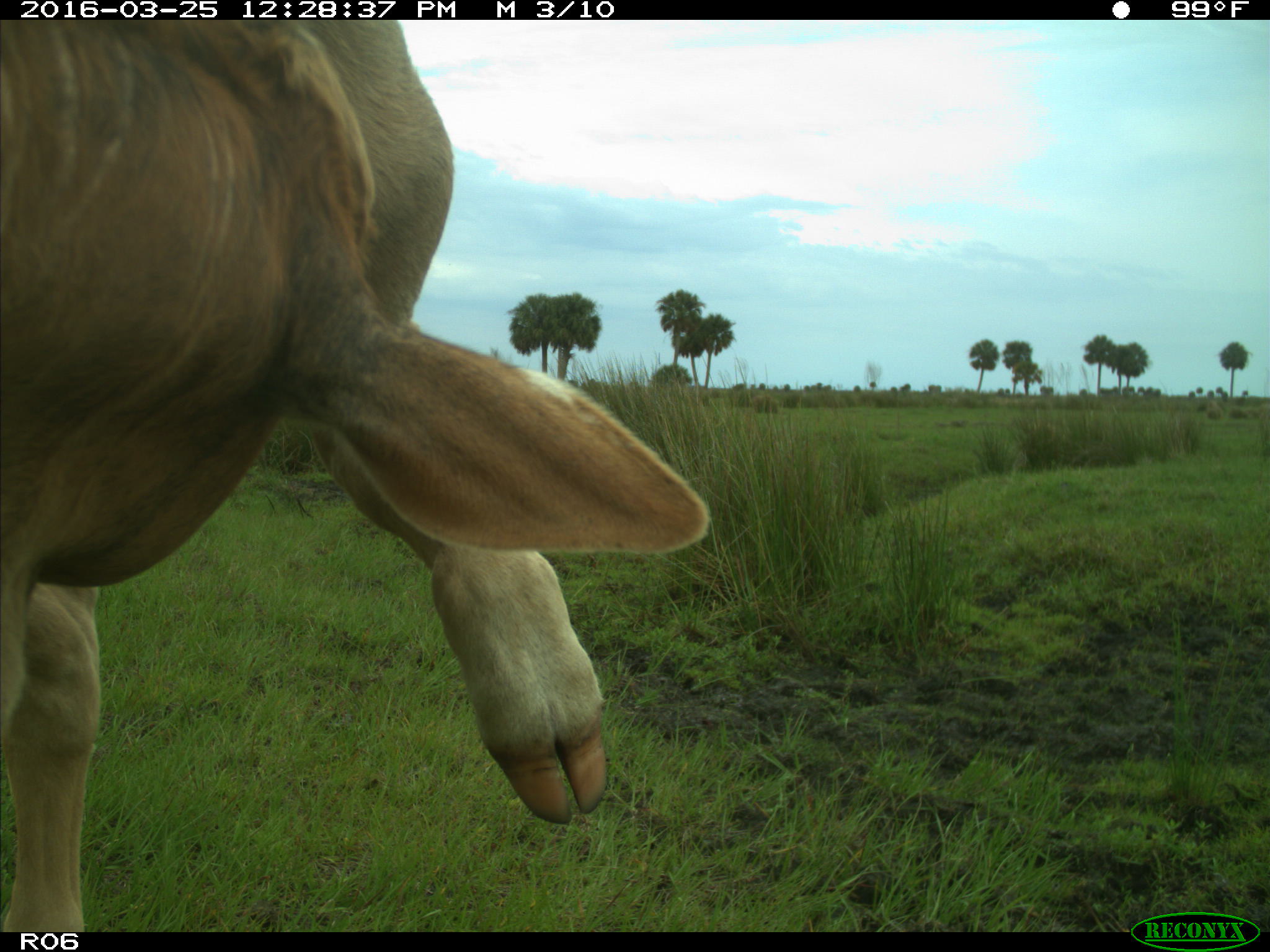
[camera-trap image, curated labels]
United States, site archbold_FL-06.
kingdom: Animalia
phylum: Chordata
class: Mammalia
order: Artiodactyla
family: Bovidae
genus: Bos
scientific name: Bos taurus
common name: domestic cow